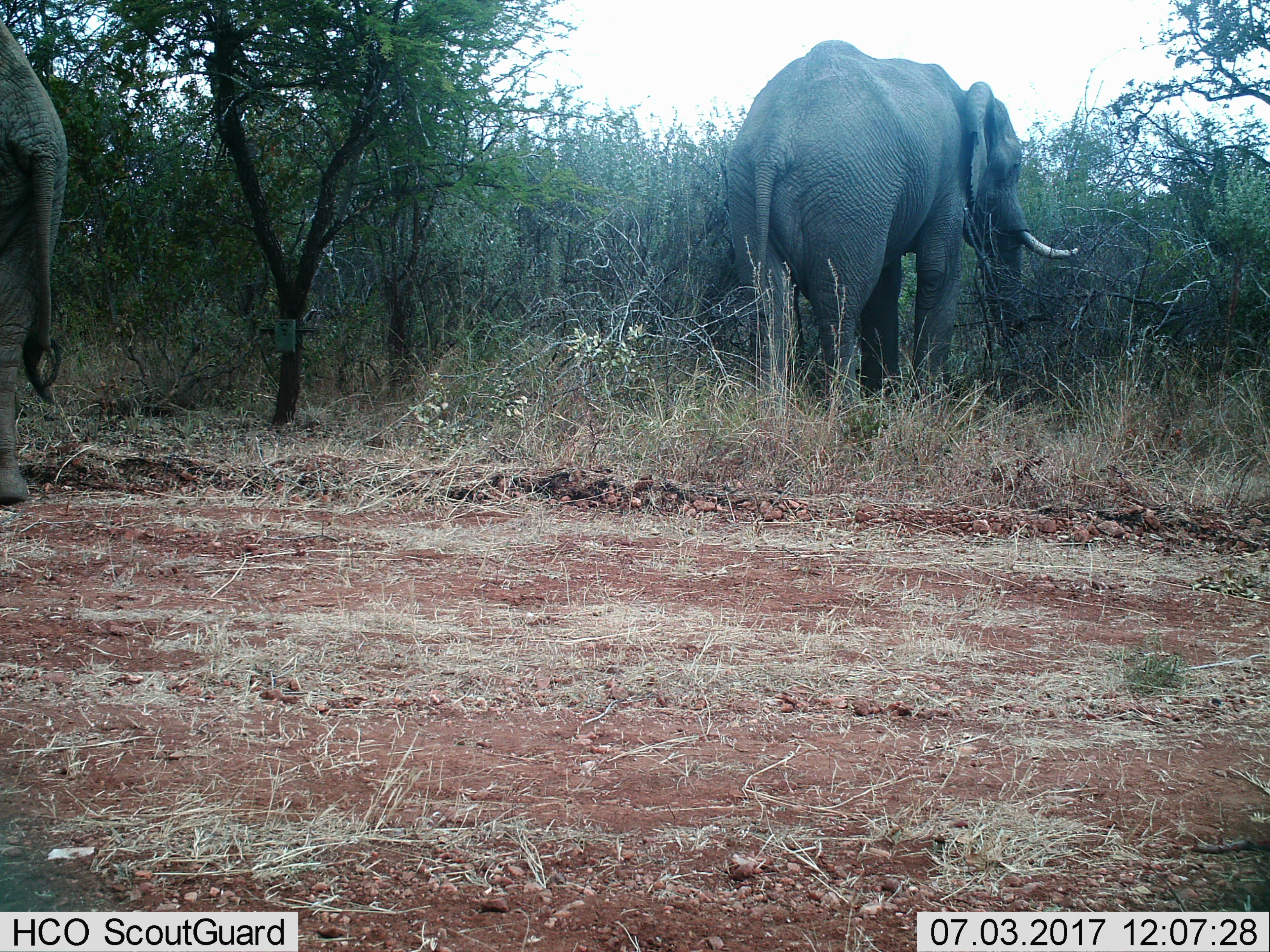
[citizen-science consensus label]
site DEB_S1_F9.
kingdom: Animalia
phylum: Chordata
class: Mammalia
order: Proboscidea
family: Elephantidae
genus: Loxodonta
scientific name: Loxodonta africana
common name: african bush elephant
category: elephant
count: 2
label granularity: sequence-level